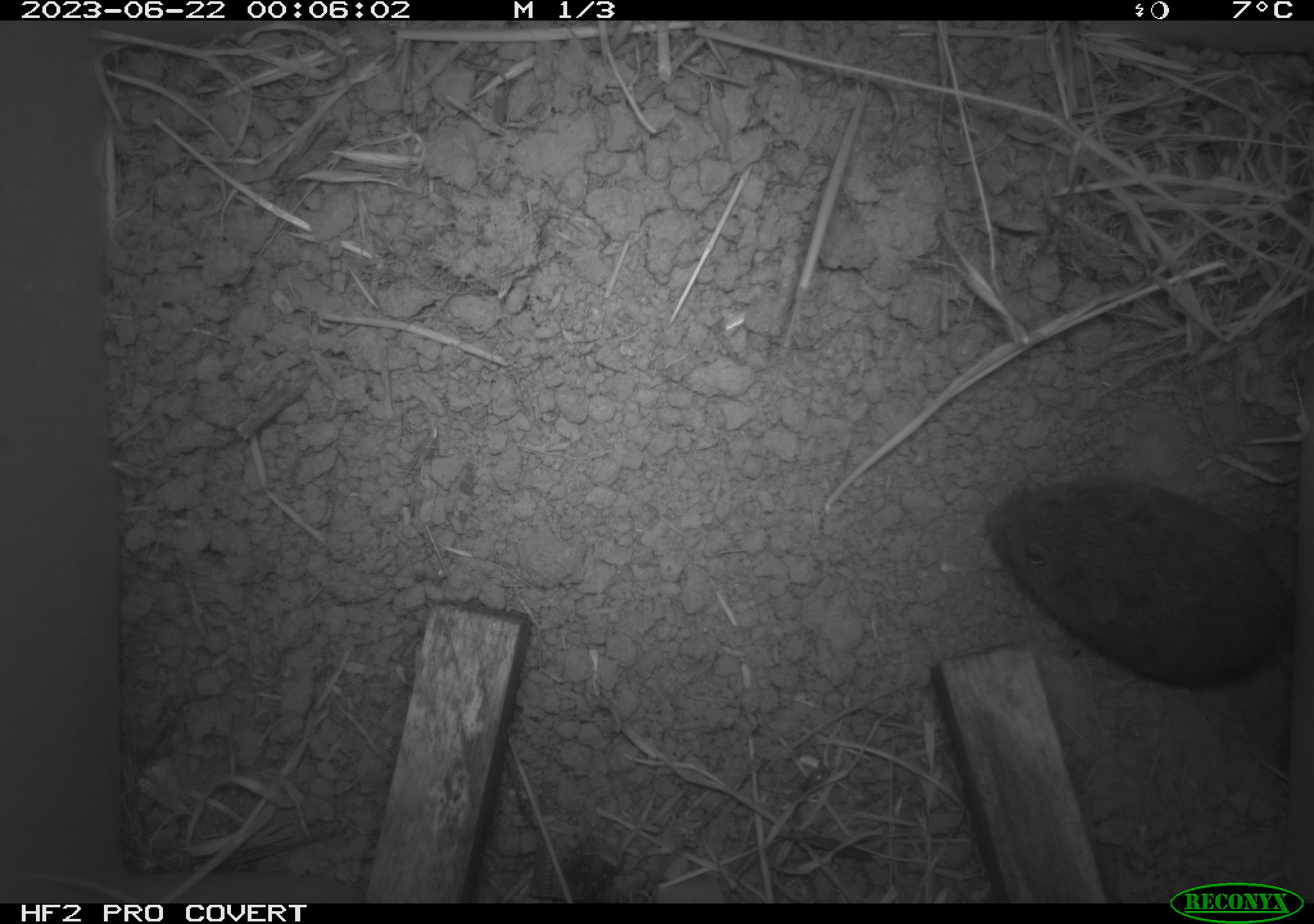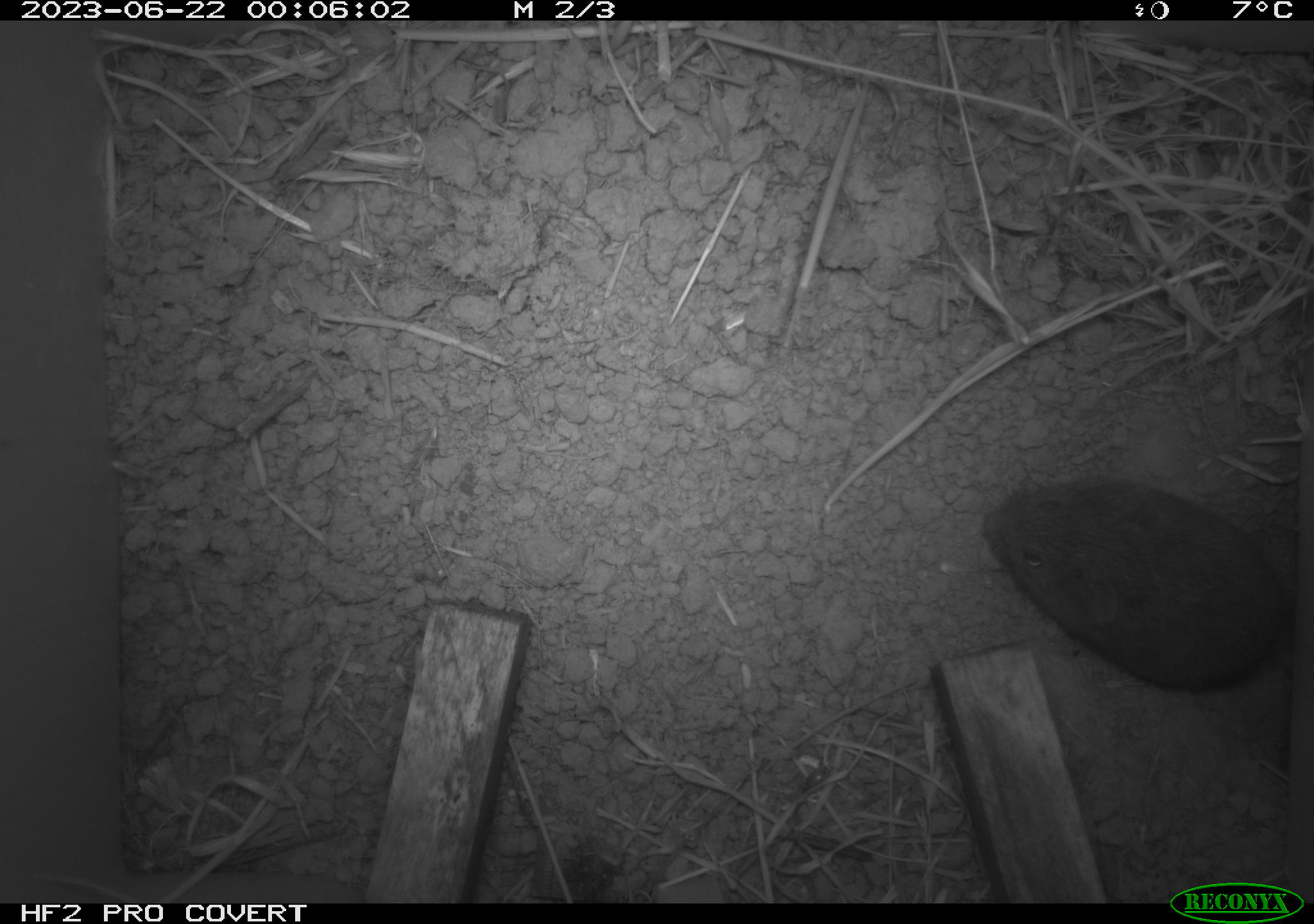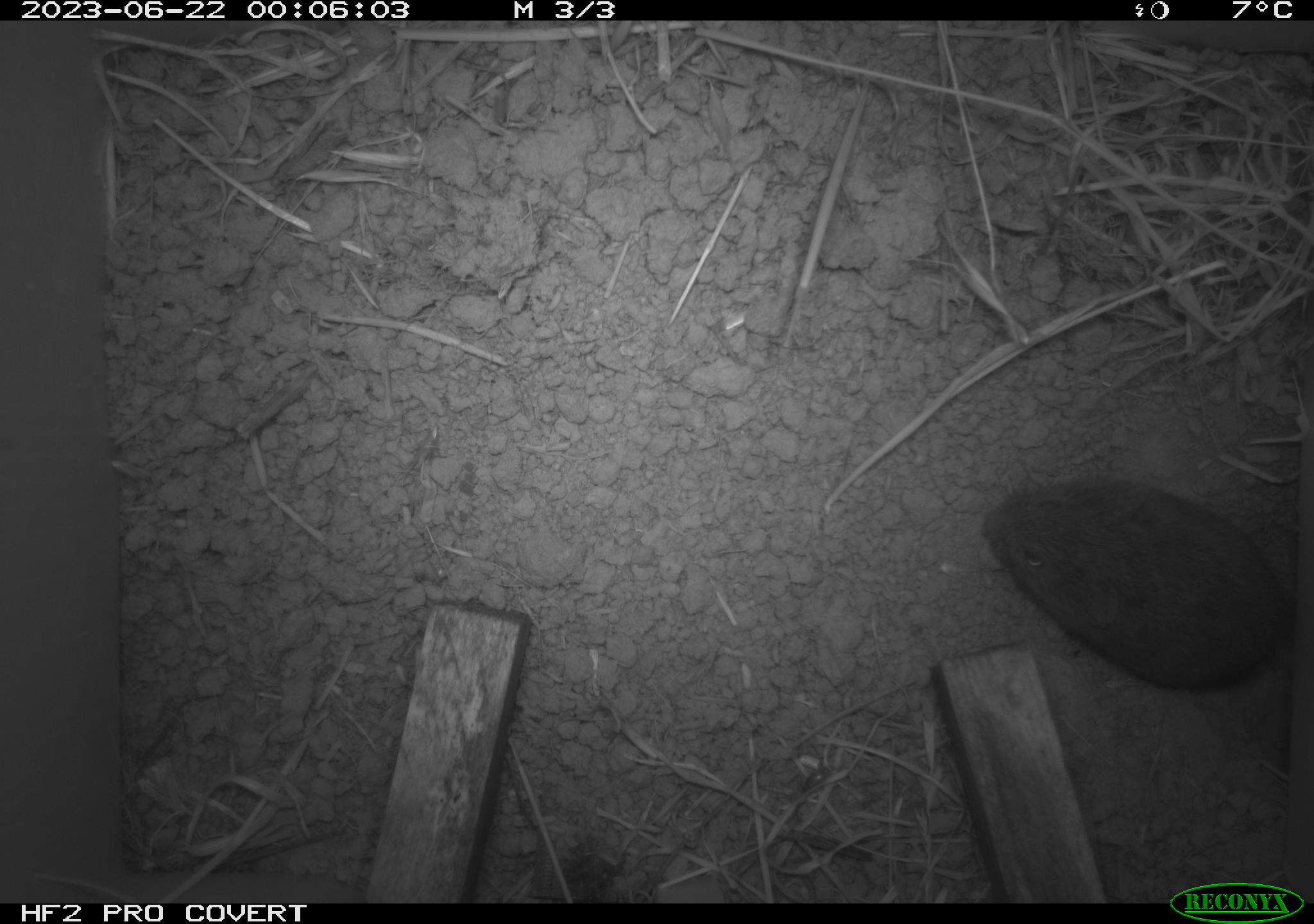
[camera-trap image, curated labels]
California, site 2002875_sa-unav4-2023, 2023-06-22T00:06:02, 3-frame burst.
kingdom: Animalia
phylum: Chordata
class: Mammalia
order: Rodentia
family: Cricetidae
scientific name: Arvicolinae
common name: voles, lemmings, and muskrats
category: arvicolinae subfamily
Arvicolinae subfamily (voles, lemmings, and muskrats) (Arvicolinae).